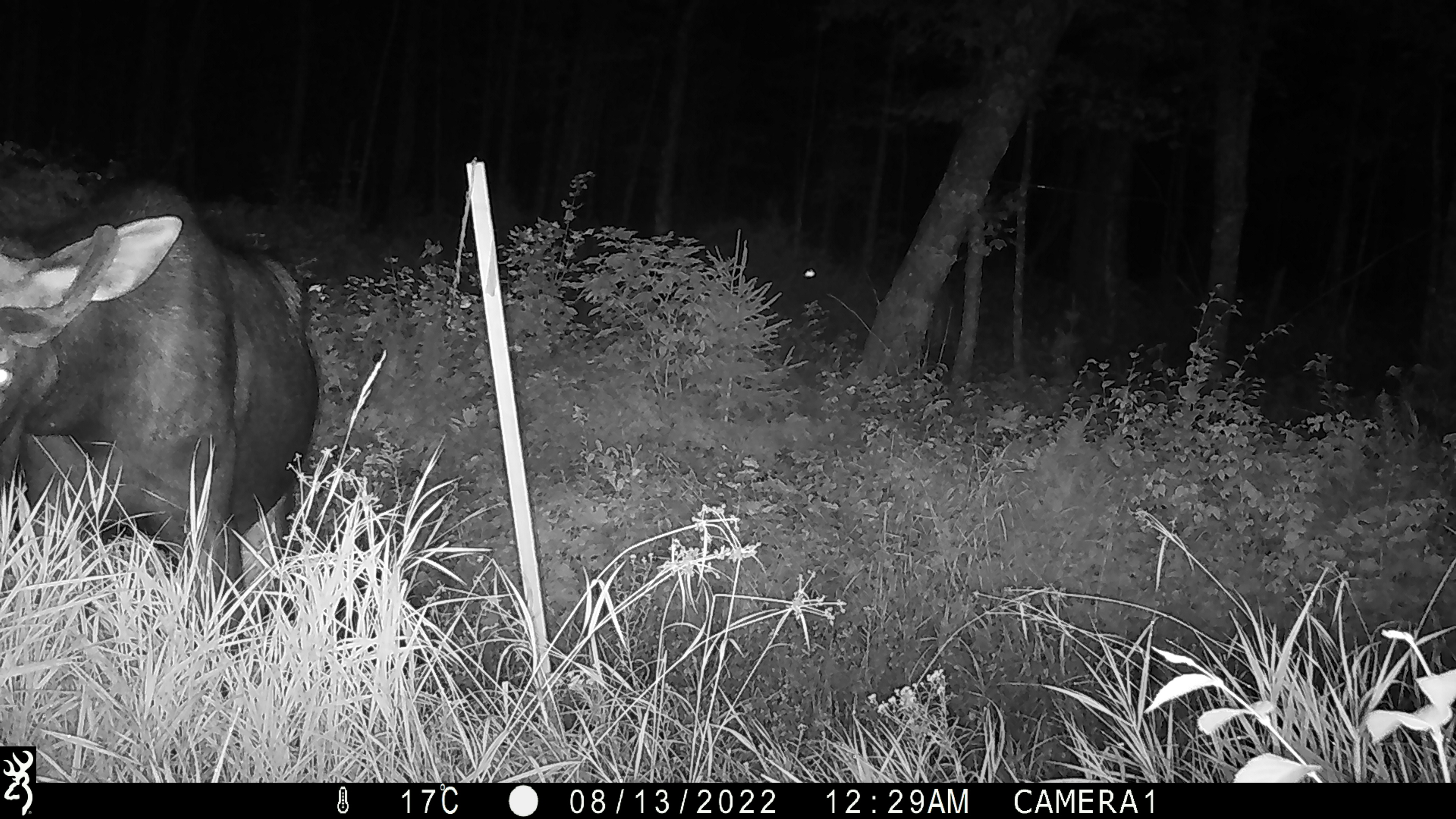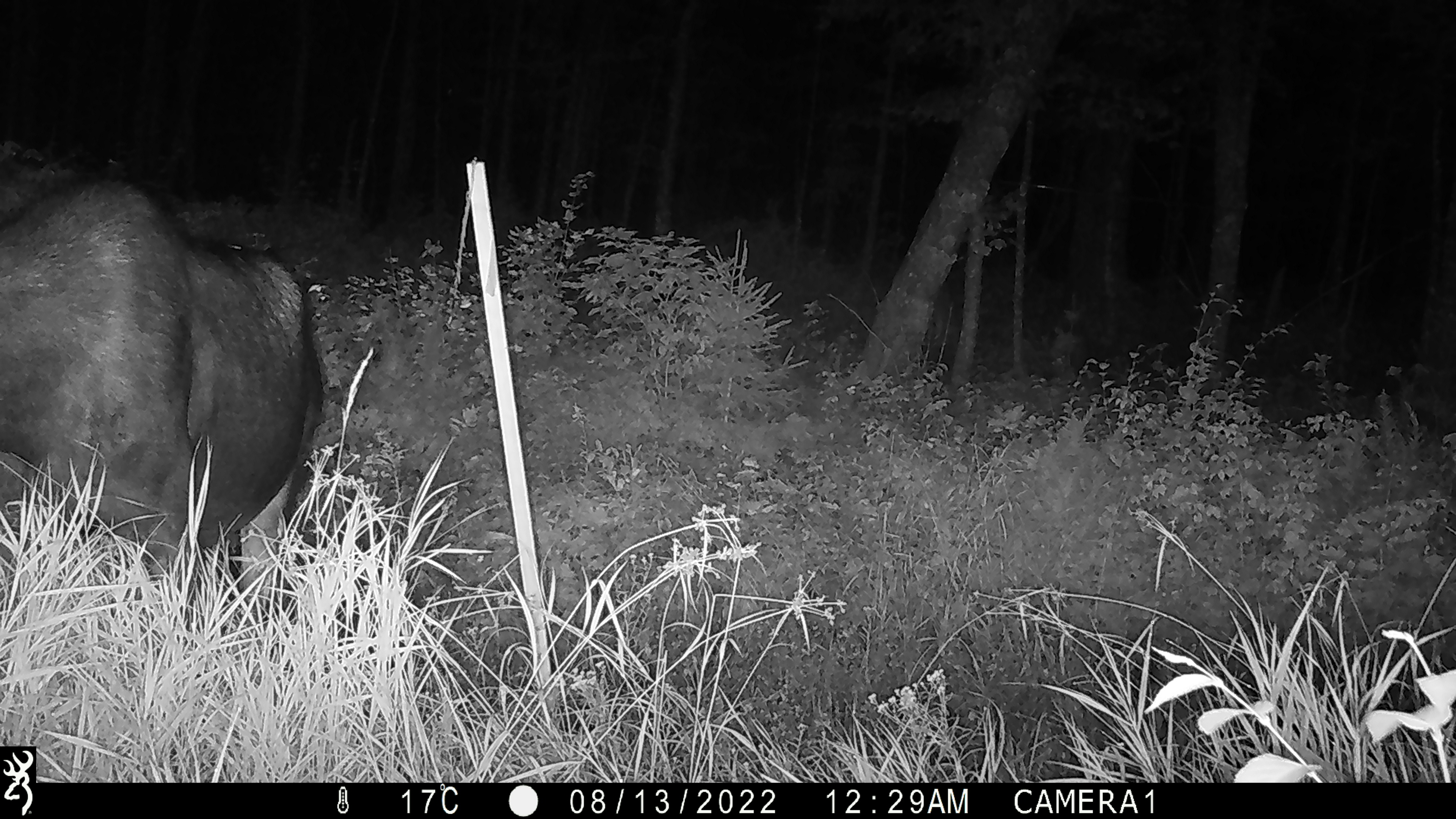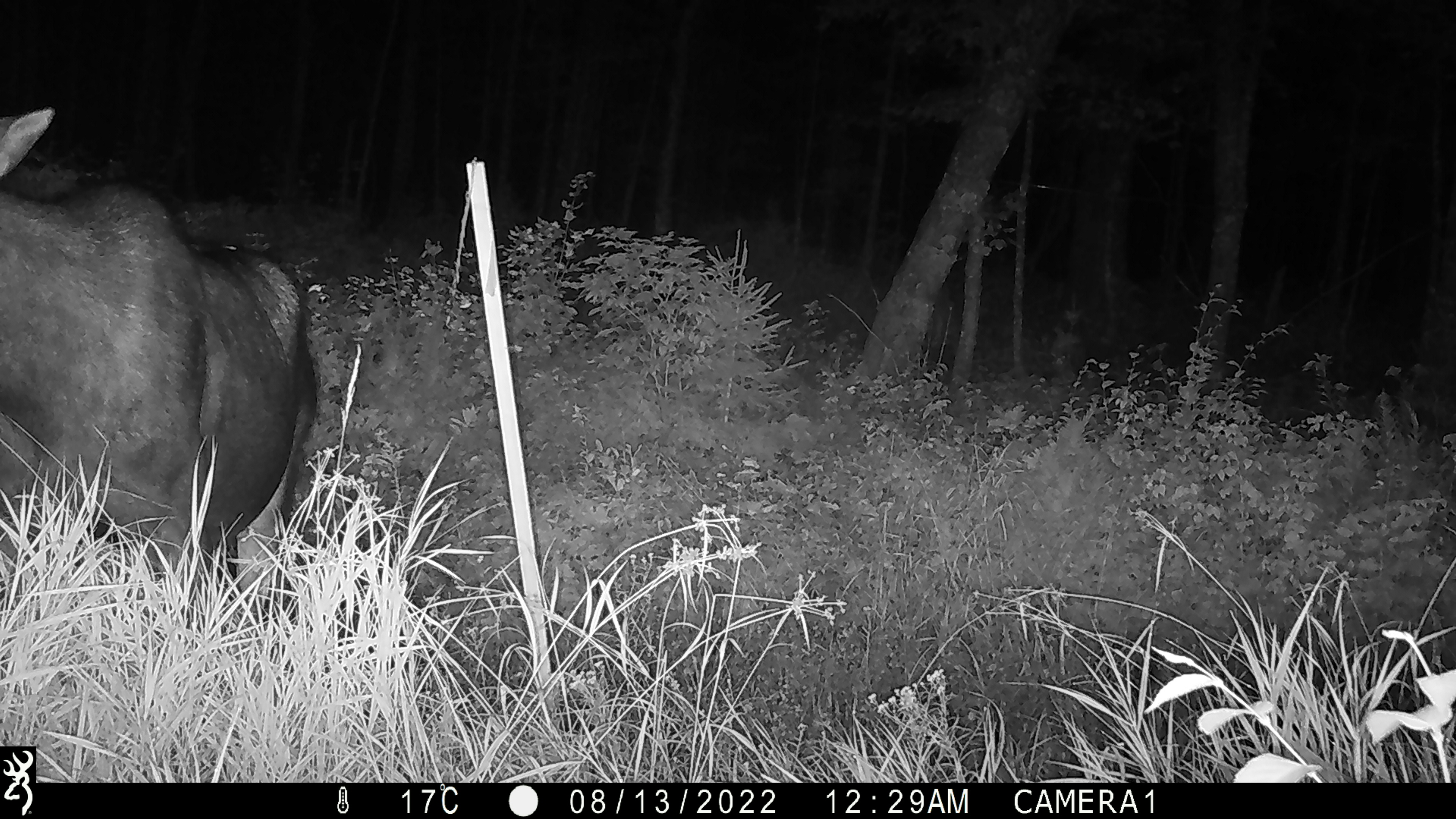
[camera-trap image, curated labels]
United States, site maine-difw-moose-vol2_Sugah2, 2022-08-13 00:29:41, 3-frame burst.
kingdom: Animalia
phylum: Chordata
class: Mammalia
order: Artiodactyla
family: Cervidae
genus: Alces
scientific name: Alces alces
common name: moose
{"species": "moose (Alces alces)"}